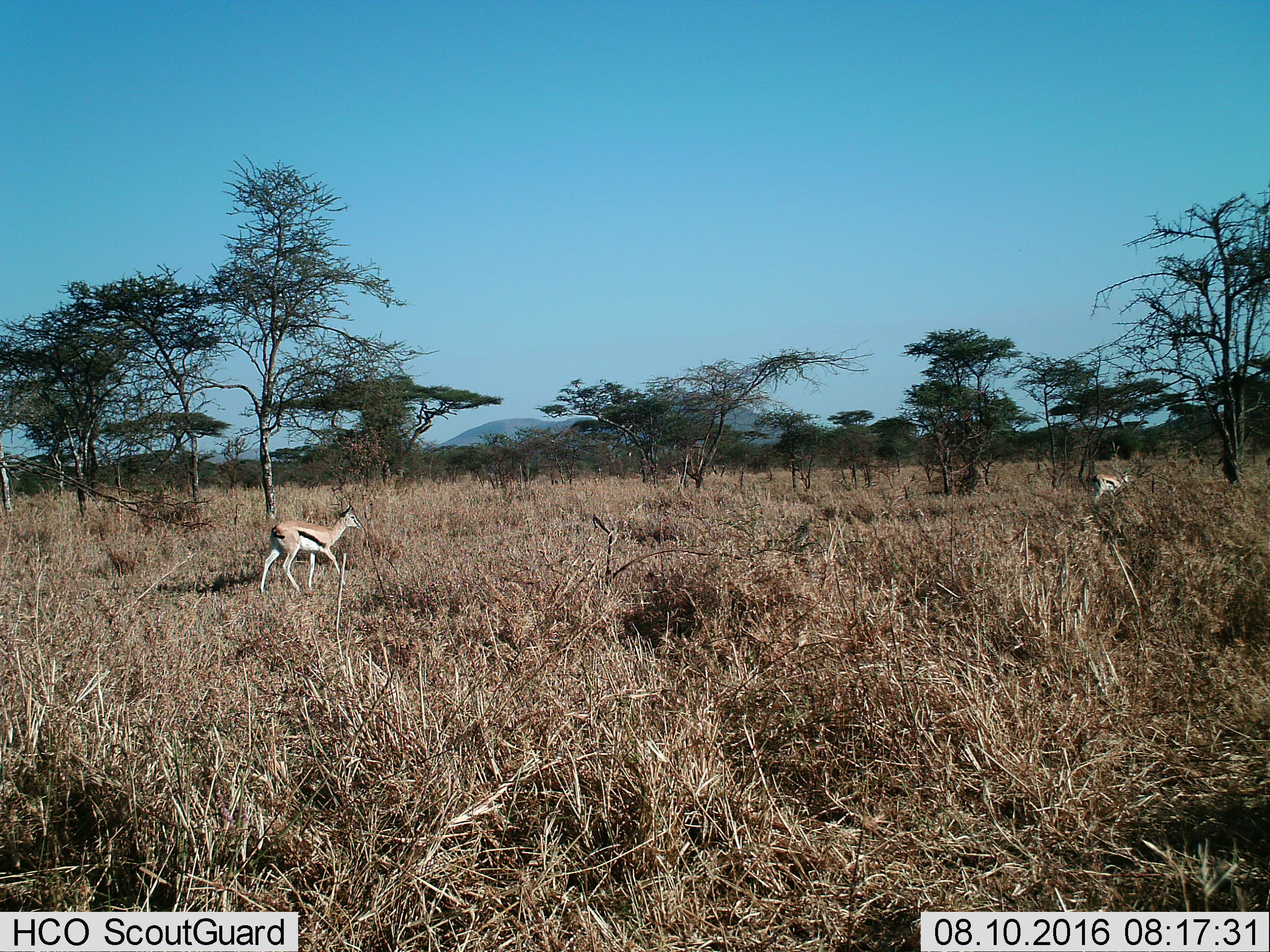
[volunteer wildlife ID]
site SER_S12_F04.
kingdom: Animalia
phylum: Chordata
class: Mammalia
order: Artiodactyla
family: Bovidae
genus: Eudorcas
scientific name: Eudorcas thomsonii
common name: thomson's gazelle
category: gazellethomsons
Gazellethomsons (thomson's gazelle) (Eudorcas thomsonii), count 2. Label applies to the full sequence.